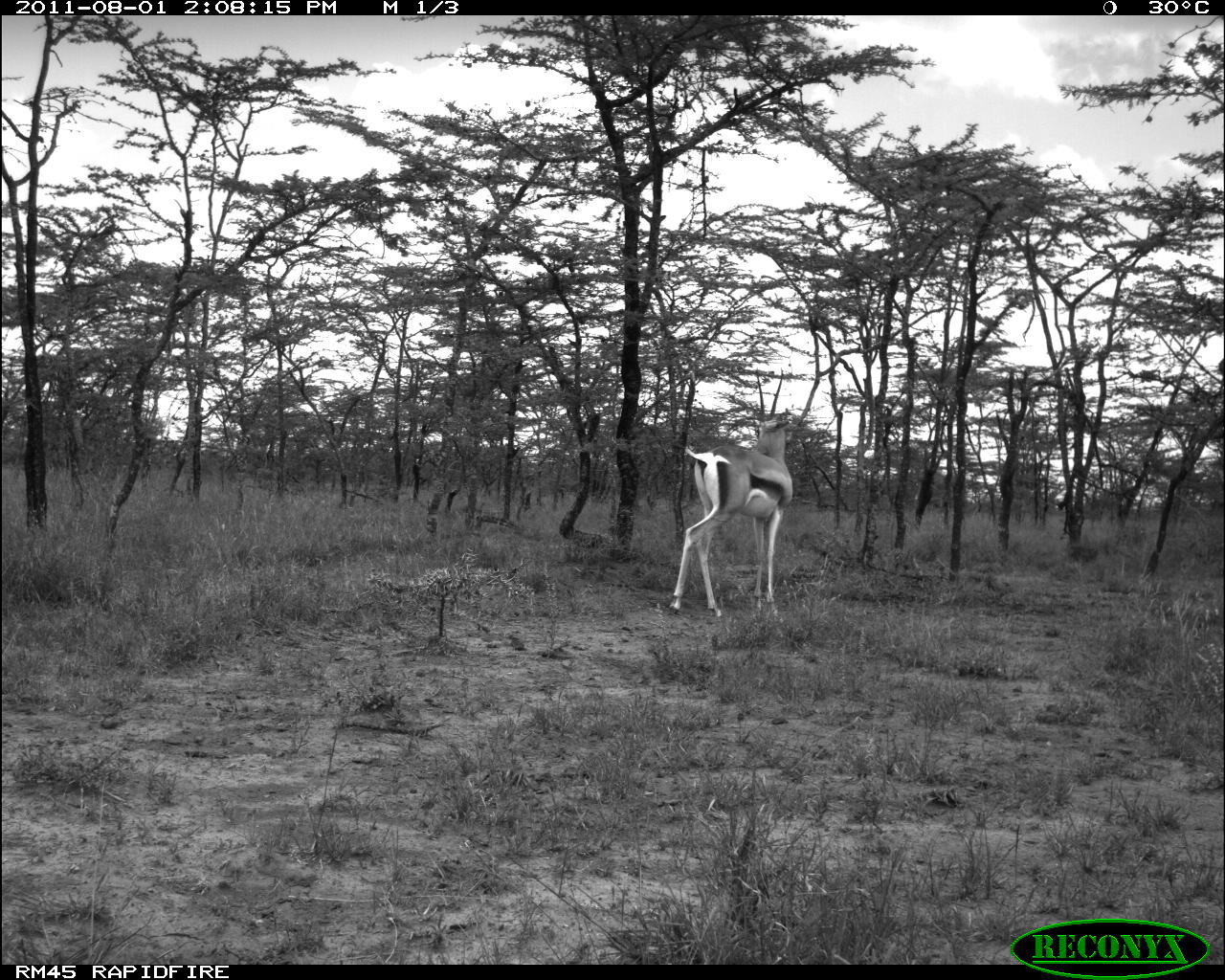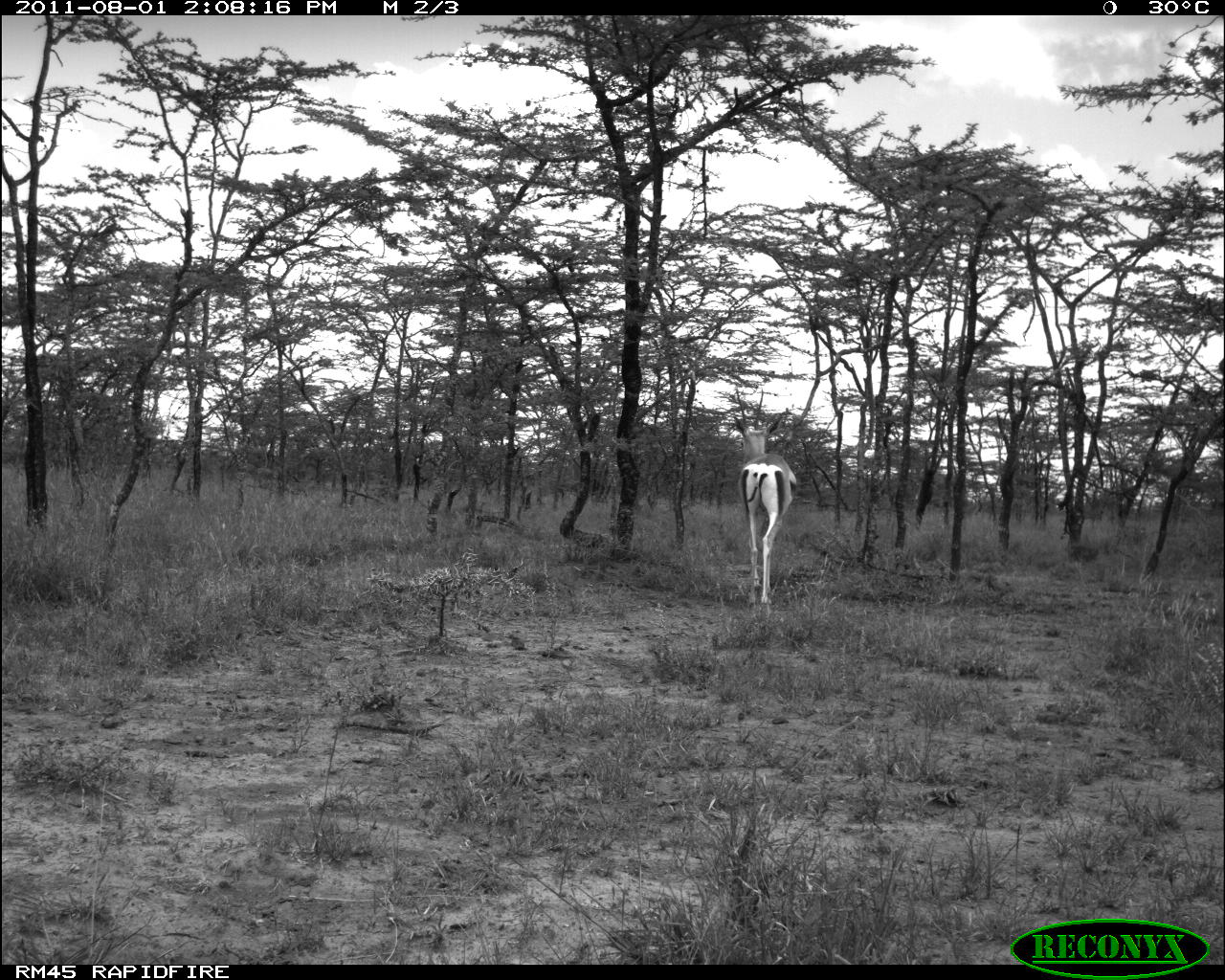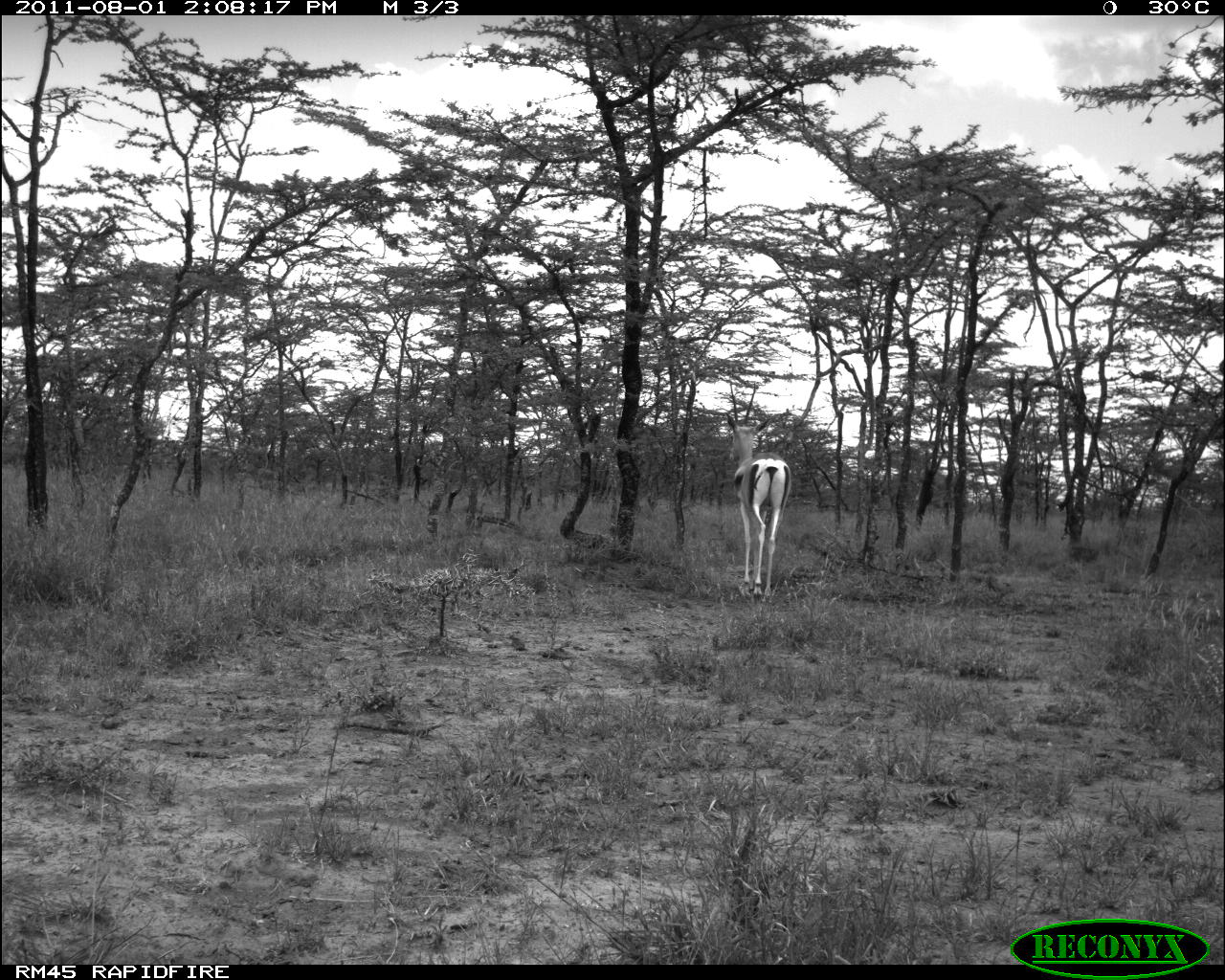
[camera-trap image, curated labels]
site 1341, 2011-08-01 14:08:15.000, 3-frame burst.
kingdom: Animalia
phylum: Chordata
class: Mammalia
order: Artiodactyla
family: Bovidae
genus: Nanger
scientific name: Nanger granti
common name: grant's gazelle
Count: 1.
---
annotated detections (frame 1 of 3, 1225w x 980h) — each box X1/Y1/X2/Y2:
nanger granti: 666/366/794/625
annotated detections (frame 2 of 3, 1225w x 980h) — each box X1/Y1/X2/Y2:
nanger granti: 732/383/798/605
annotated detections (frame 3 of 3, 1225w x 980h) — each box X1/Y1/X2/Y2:
nanger granti: 723/380/793/603